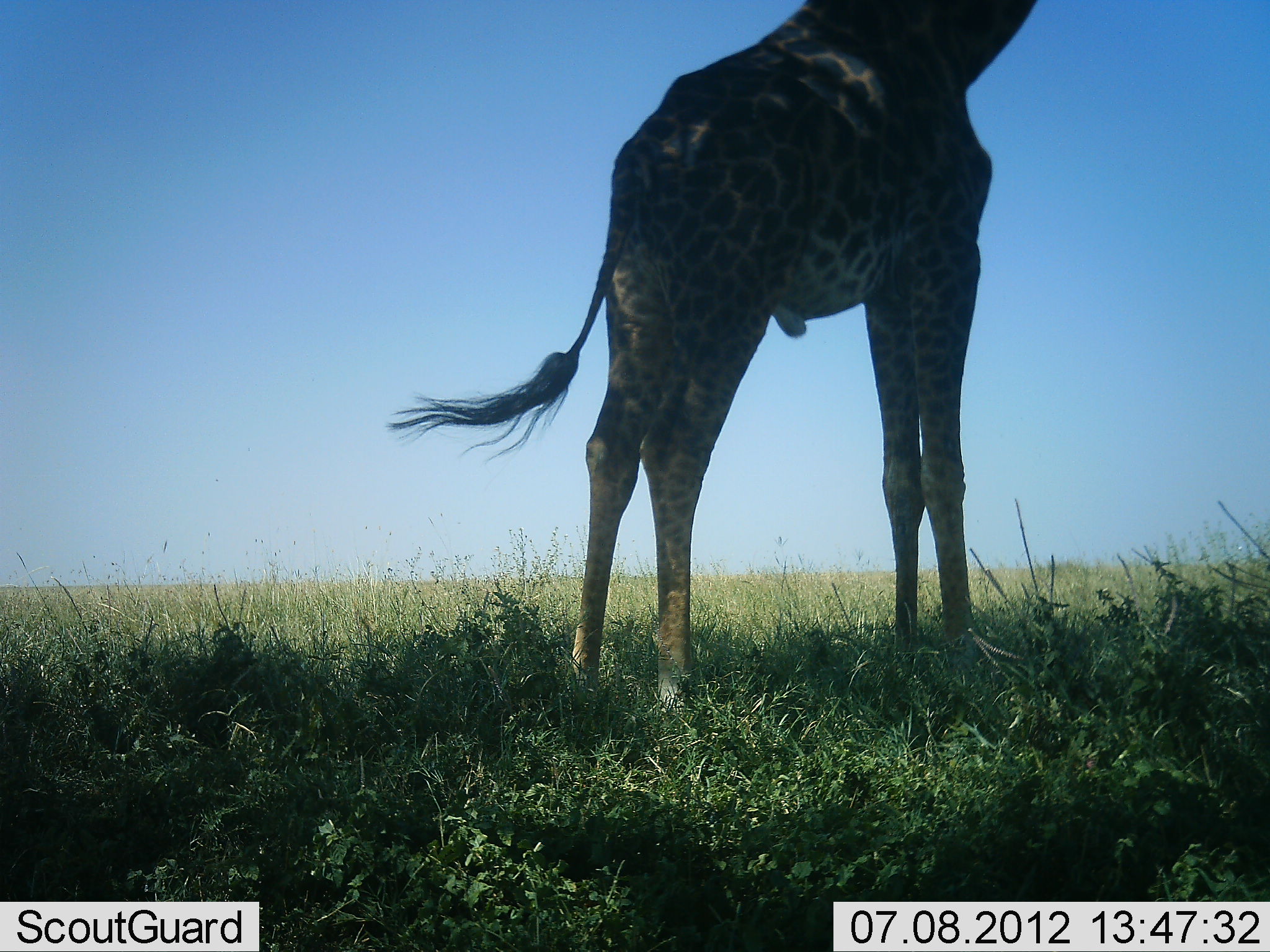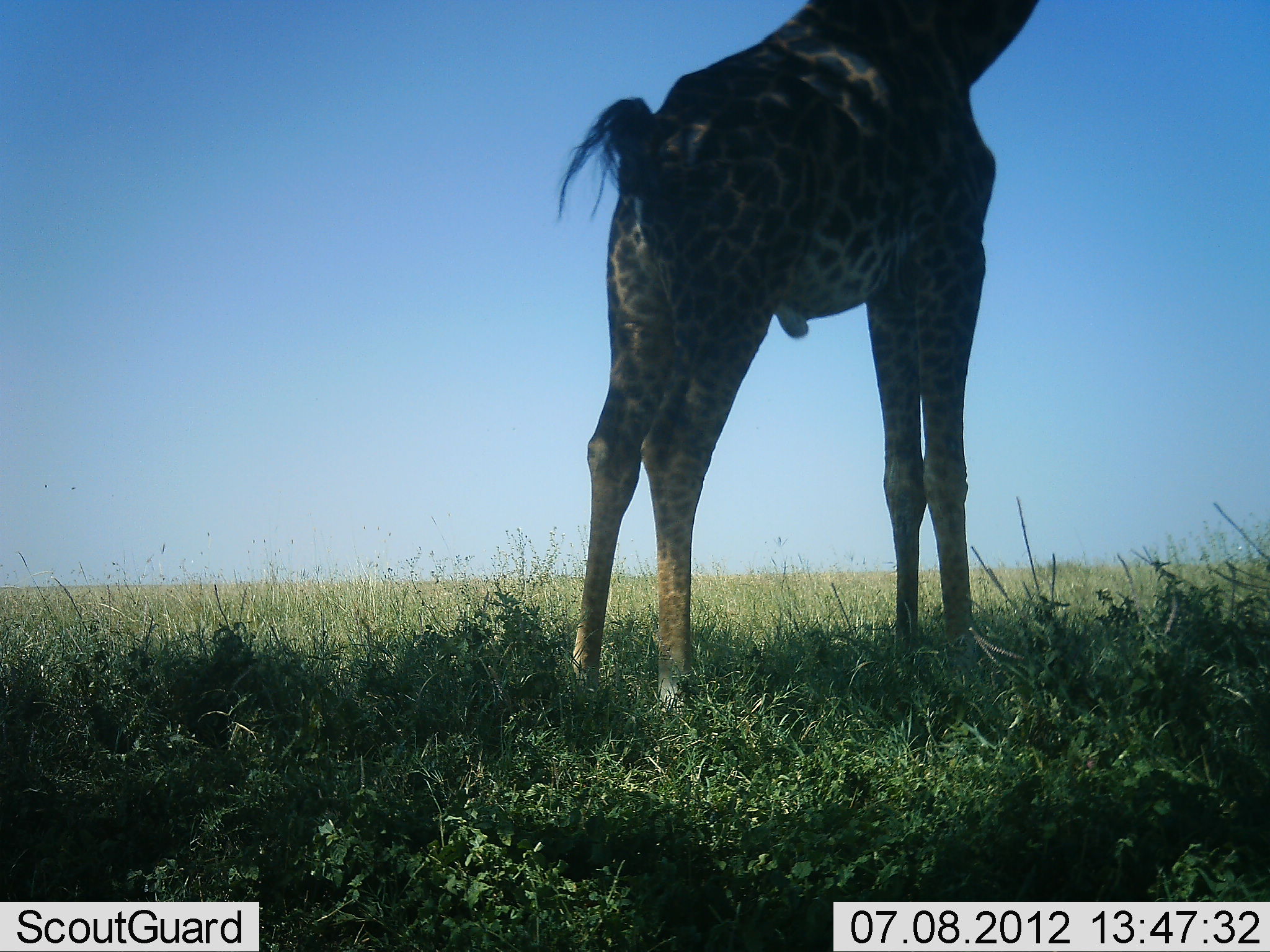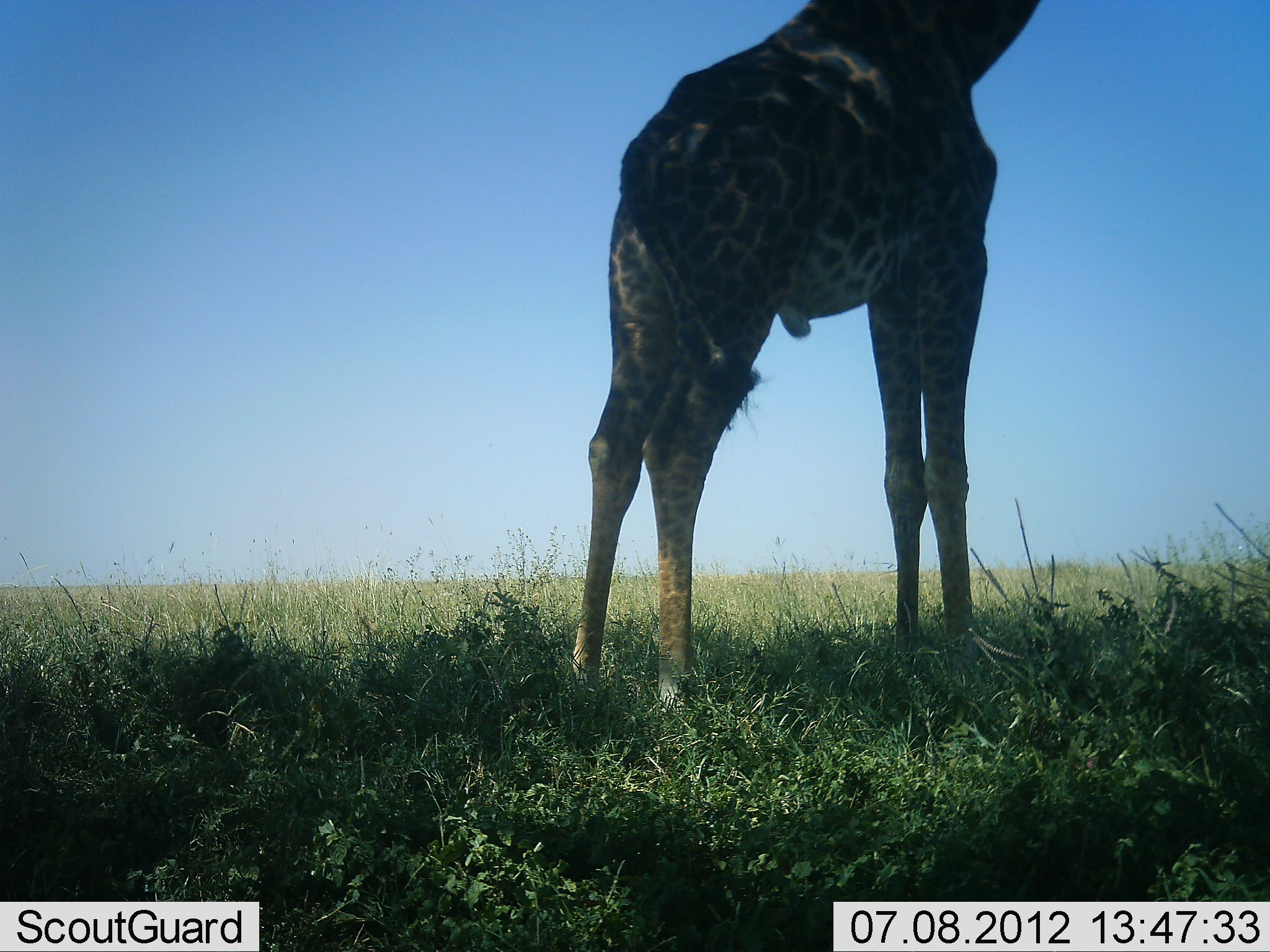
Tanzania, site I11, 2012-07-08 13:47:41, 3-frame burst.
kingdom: Animalia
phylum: Chordata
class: Mammalia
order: Artiodactyla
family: Giraffidae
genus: Giraffa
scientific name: Giraffa camelopardalis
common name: giraffe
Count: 1.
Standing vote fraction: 90%.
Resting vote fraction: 0%.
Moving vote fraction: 0%.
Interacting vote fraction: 0%.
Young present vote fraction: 0%.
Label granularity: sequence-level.